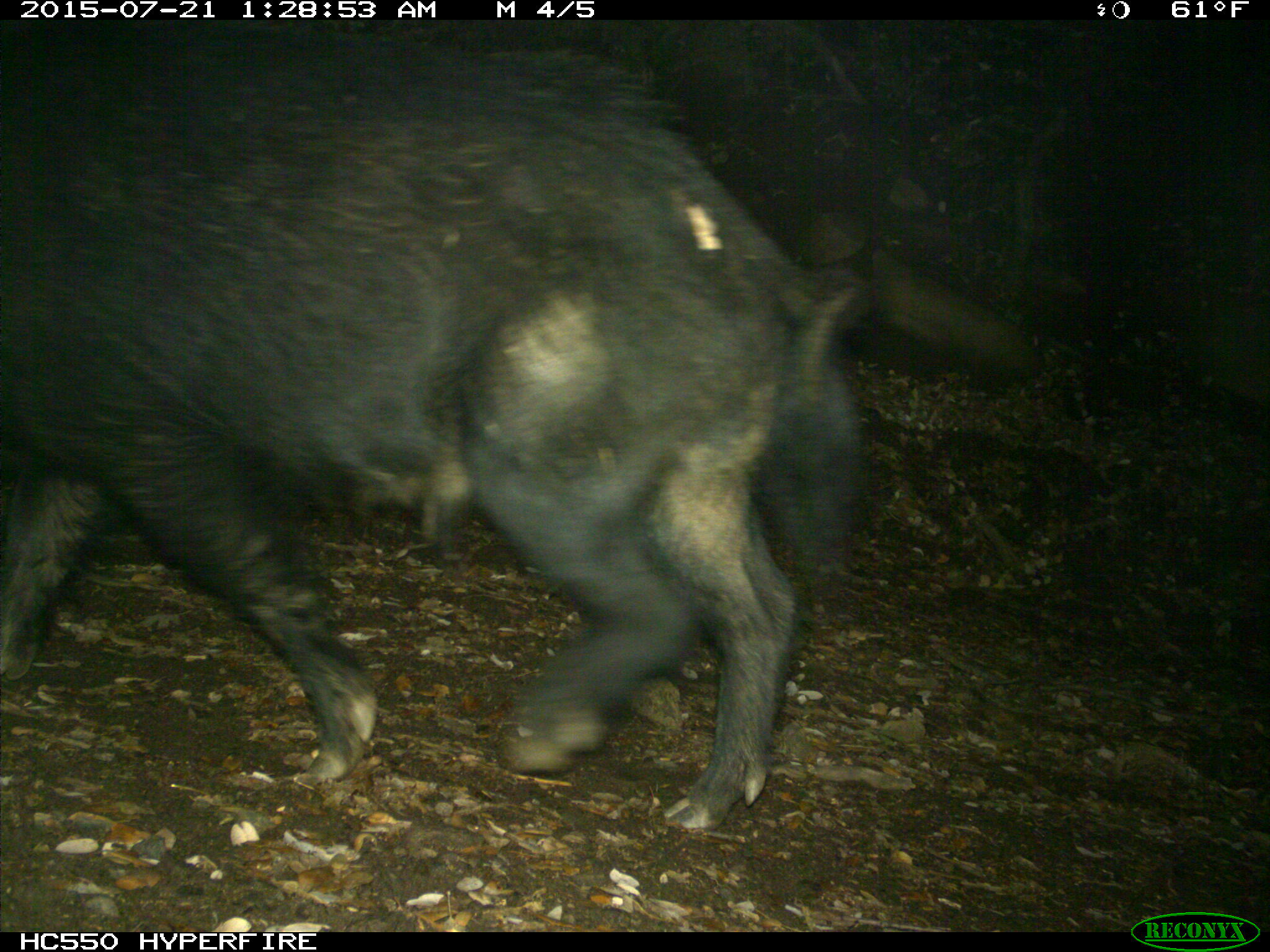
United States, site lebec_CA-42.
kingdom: Animalia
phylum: Chordata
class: Mammalia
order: Artiodactyla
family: Suidae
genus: Sus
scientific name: Sus scrofa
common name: wild boar